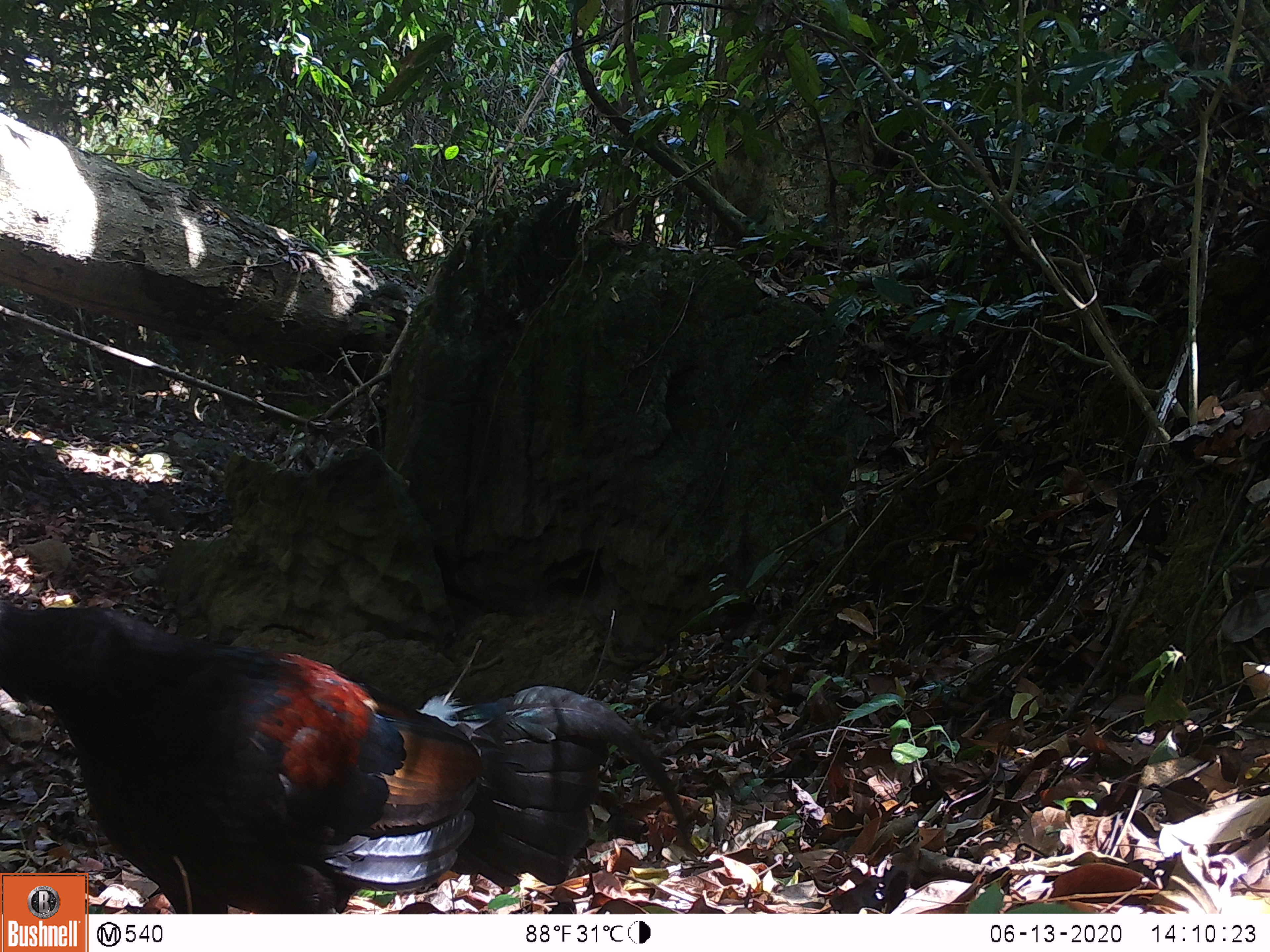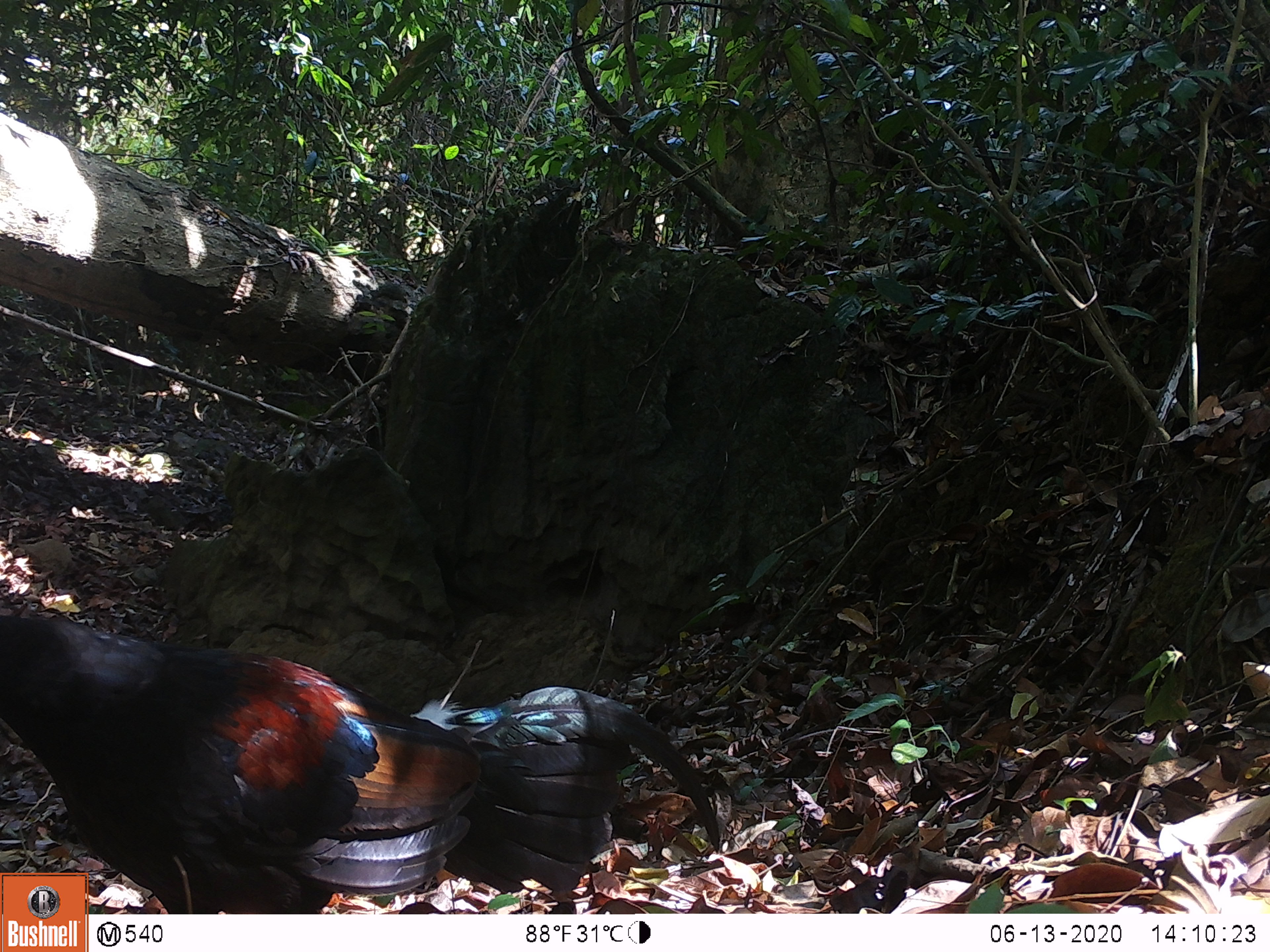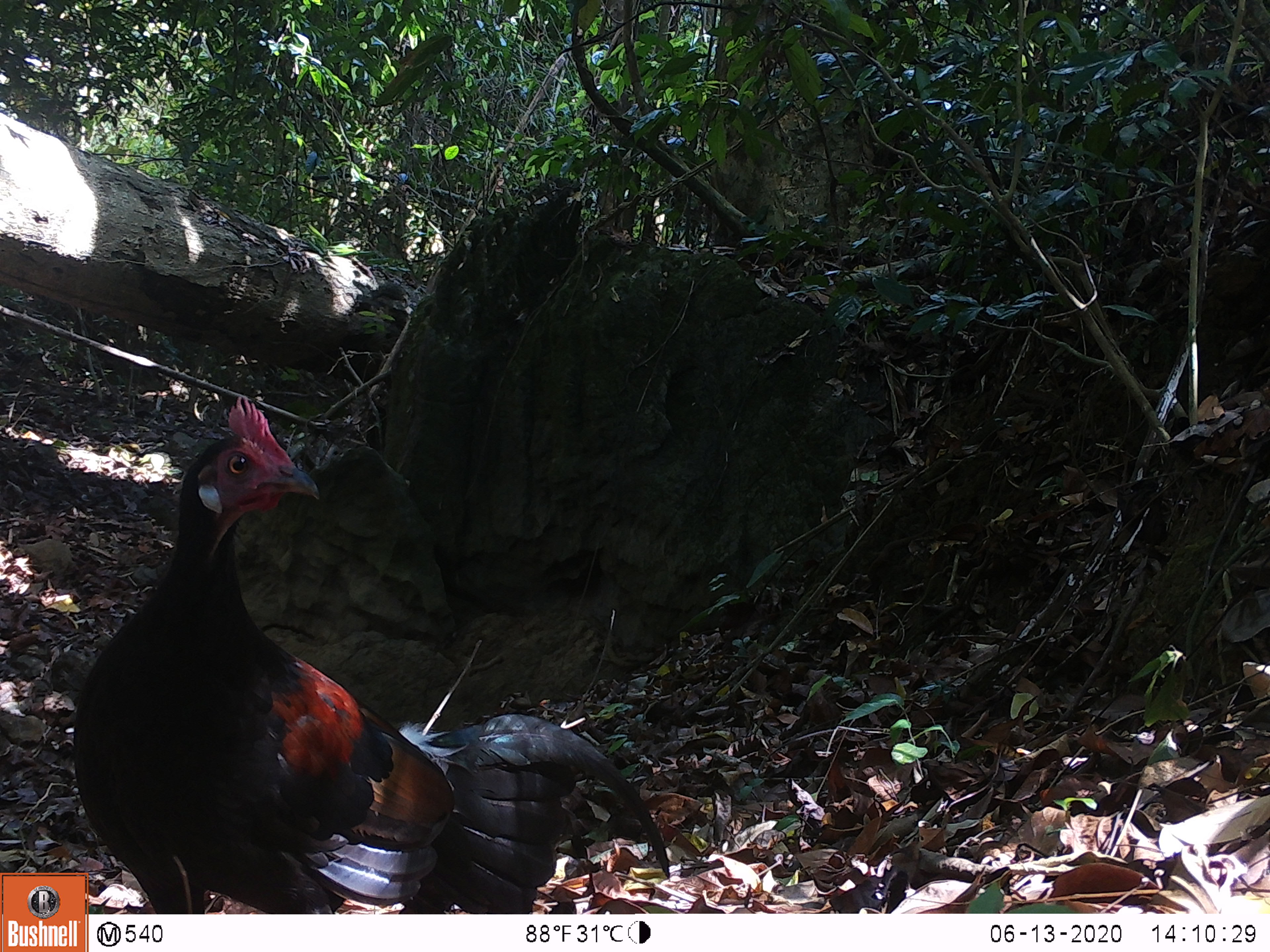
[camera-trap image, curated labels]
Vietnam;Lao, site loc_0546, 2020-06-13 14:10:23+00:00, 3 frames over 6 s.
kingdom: Animalia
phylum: Chordata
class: Aves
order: Galliformes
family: Phasianidae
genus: Gallus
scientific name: Gallus gallus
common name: red junglefowl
Red junglefowl (Gallus gallus). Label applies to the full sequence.